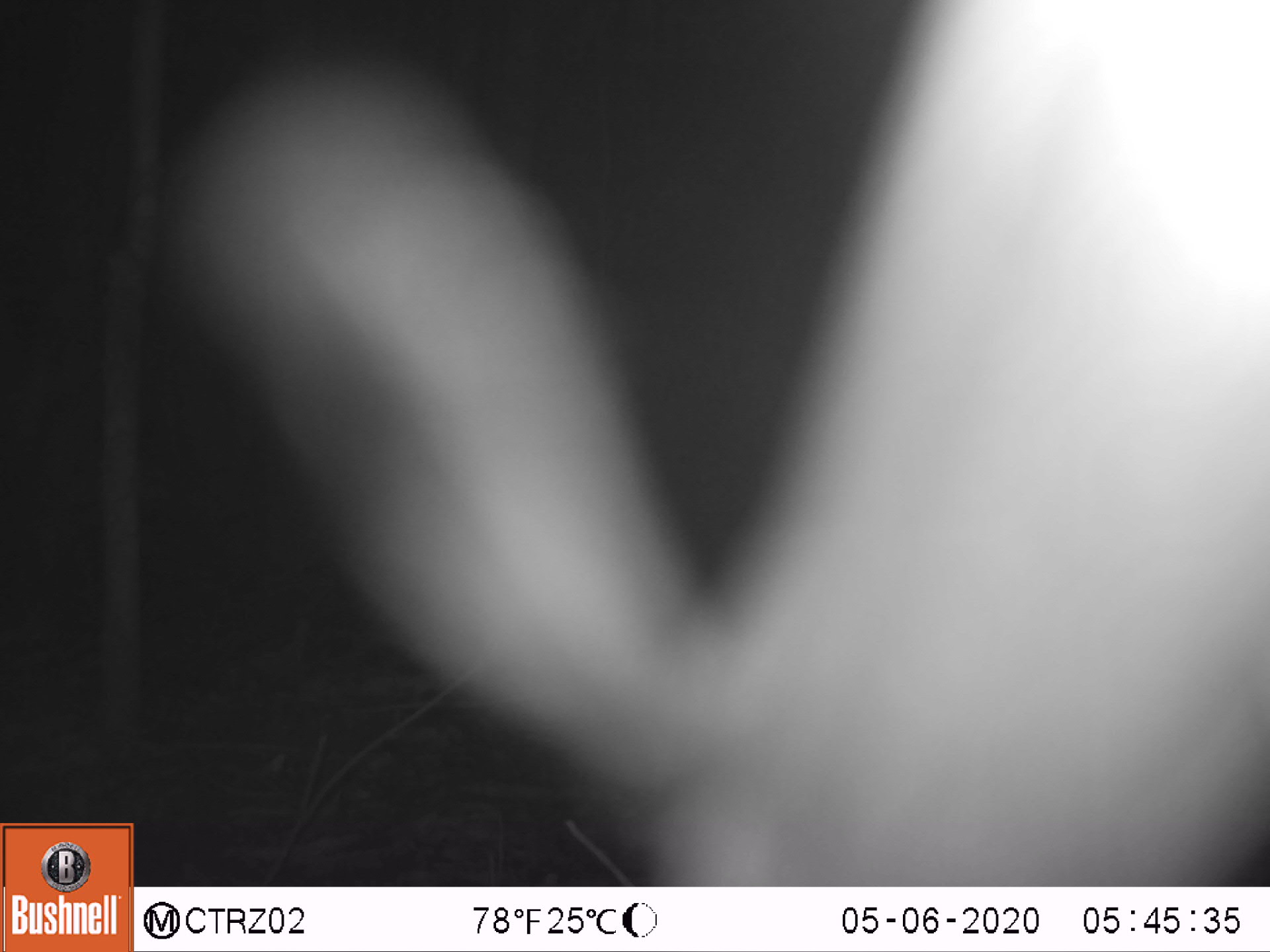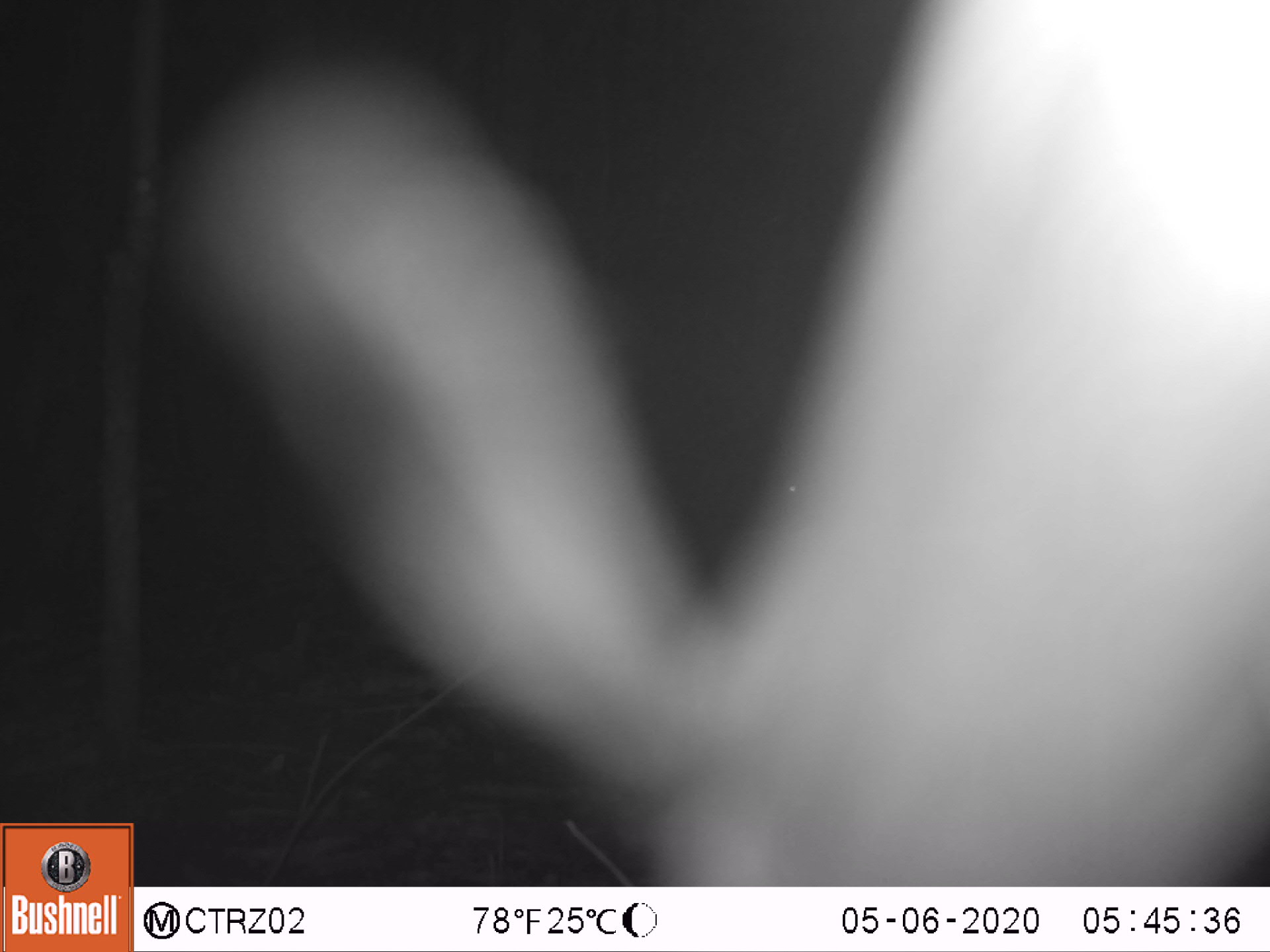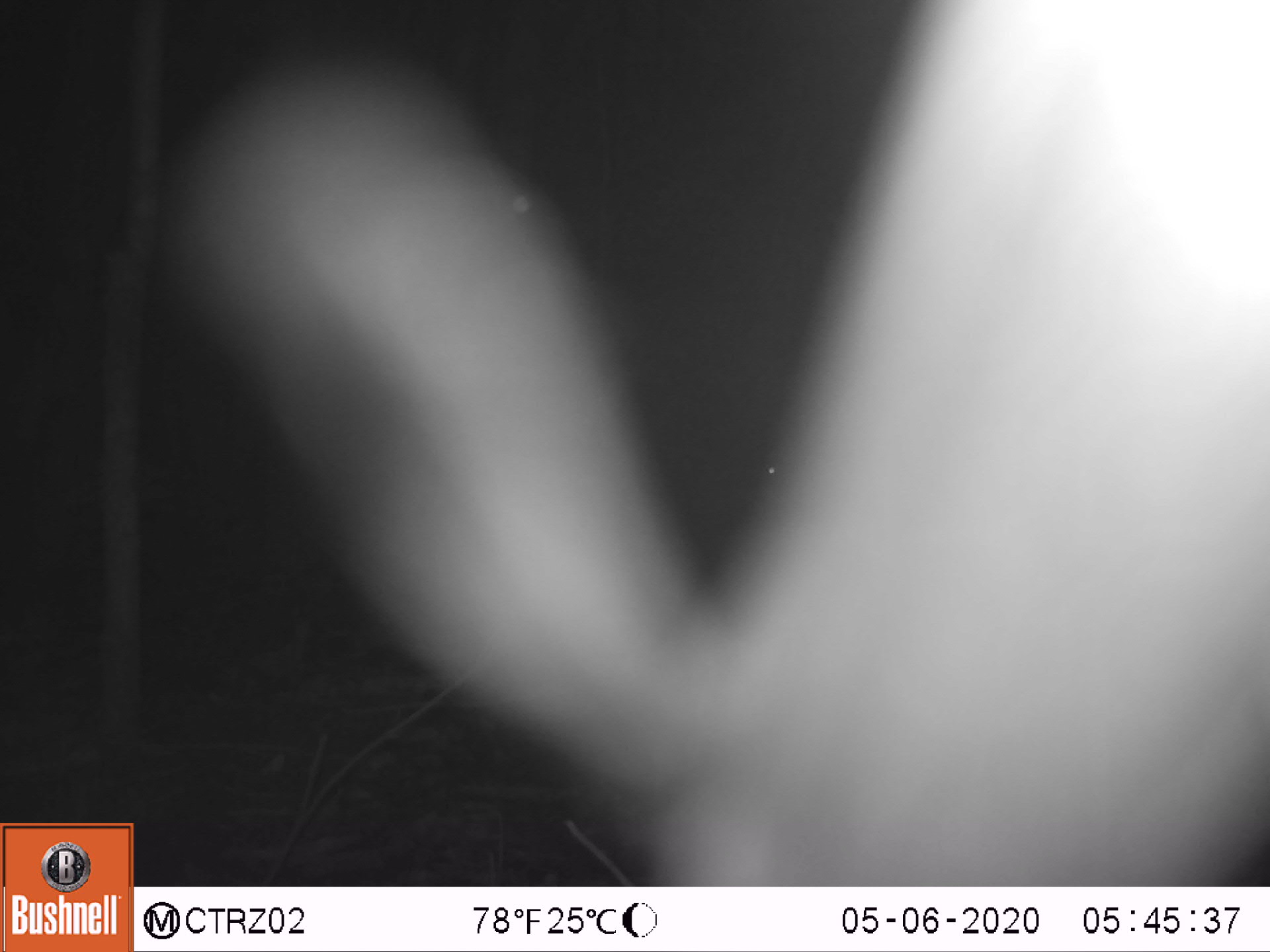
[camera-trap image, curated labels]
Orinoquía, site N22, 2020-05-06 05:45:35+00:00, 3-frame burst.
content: unidentified animal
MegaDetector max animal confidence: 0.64